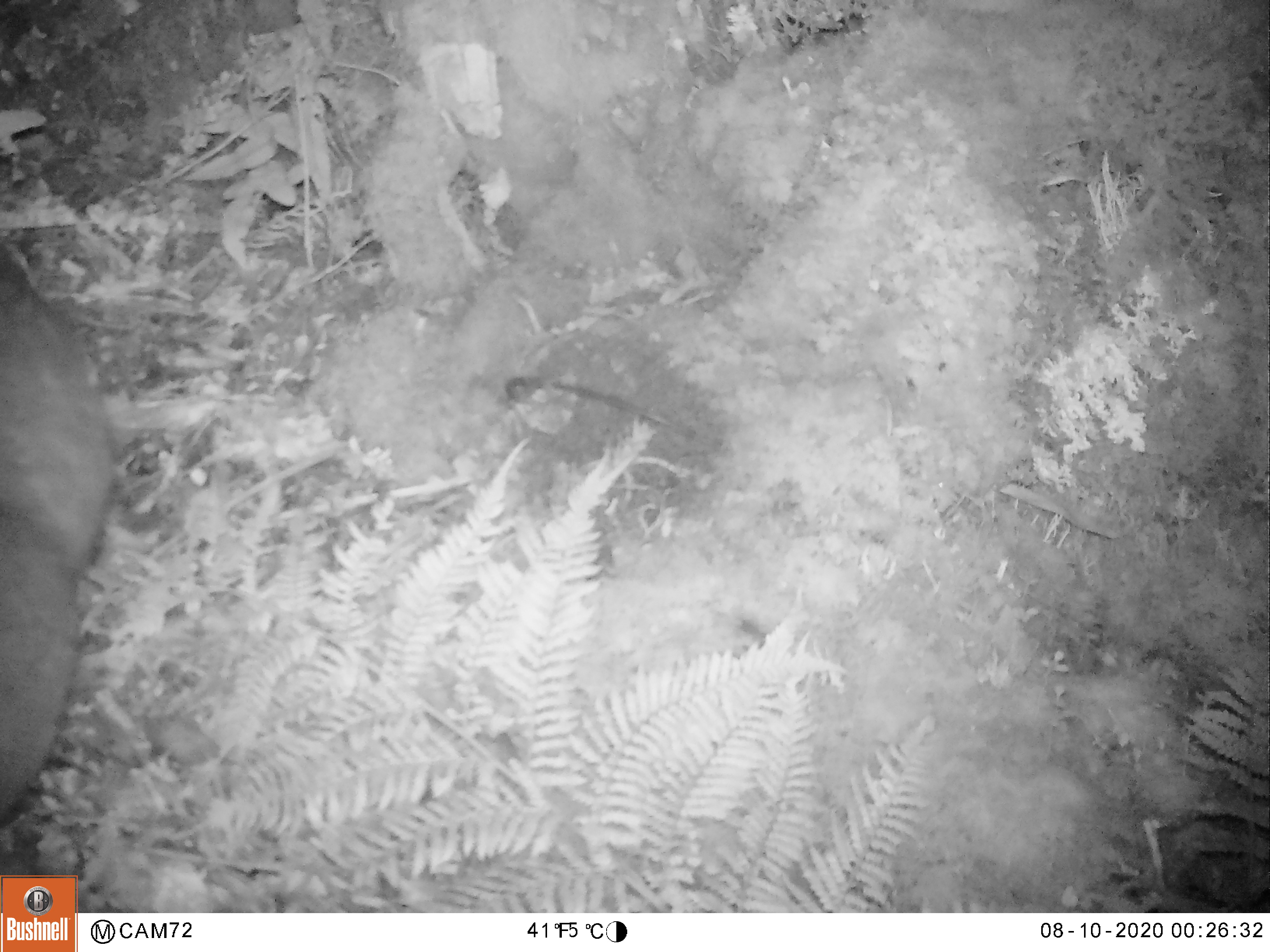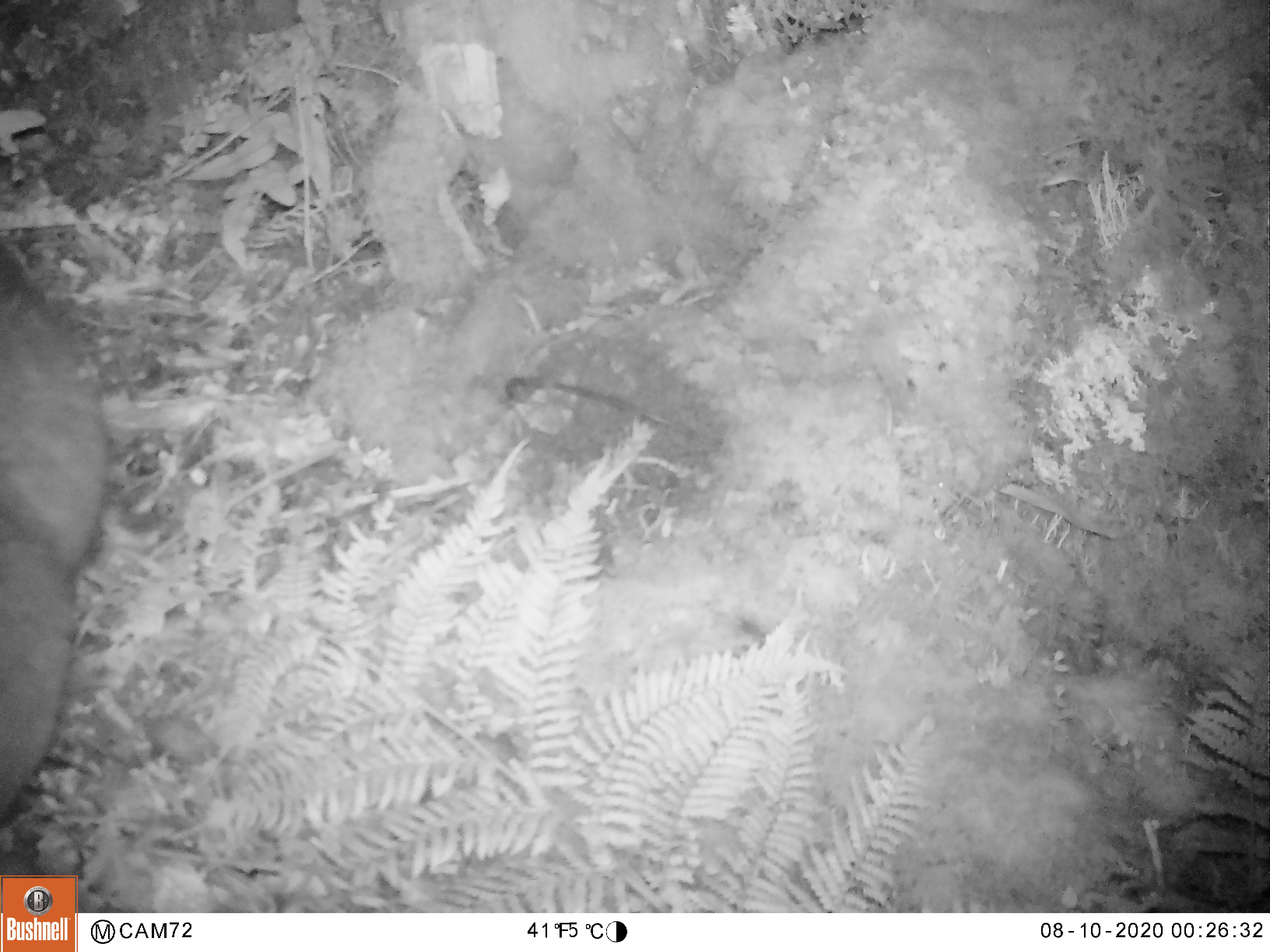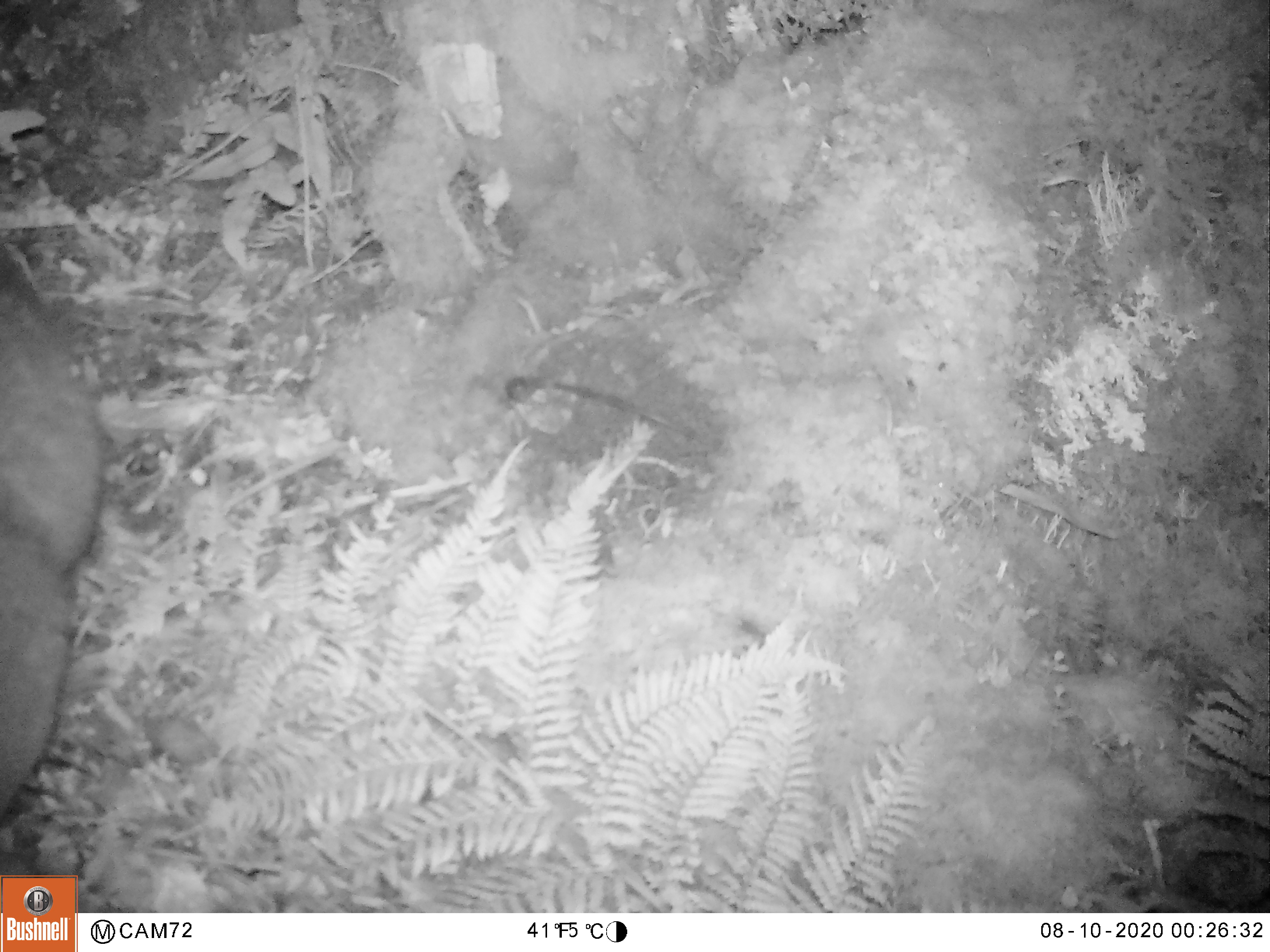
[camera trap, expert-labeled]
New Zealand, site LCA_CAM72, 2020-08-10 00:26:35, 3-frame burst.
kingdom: Animalia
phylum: Chordata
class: Mammalia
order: Diprotodontia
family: Phalangeridae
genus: Trichosurus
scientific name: Trichosurus vulpecula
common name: common brushtail possum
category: possum